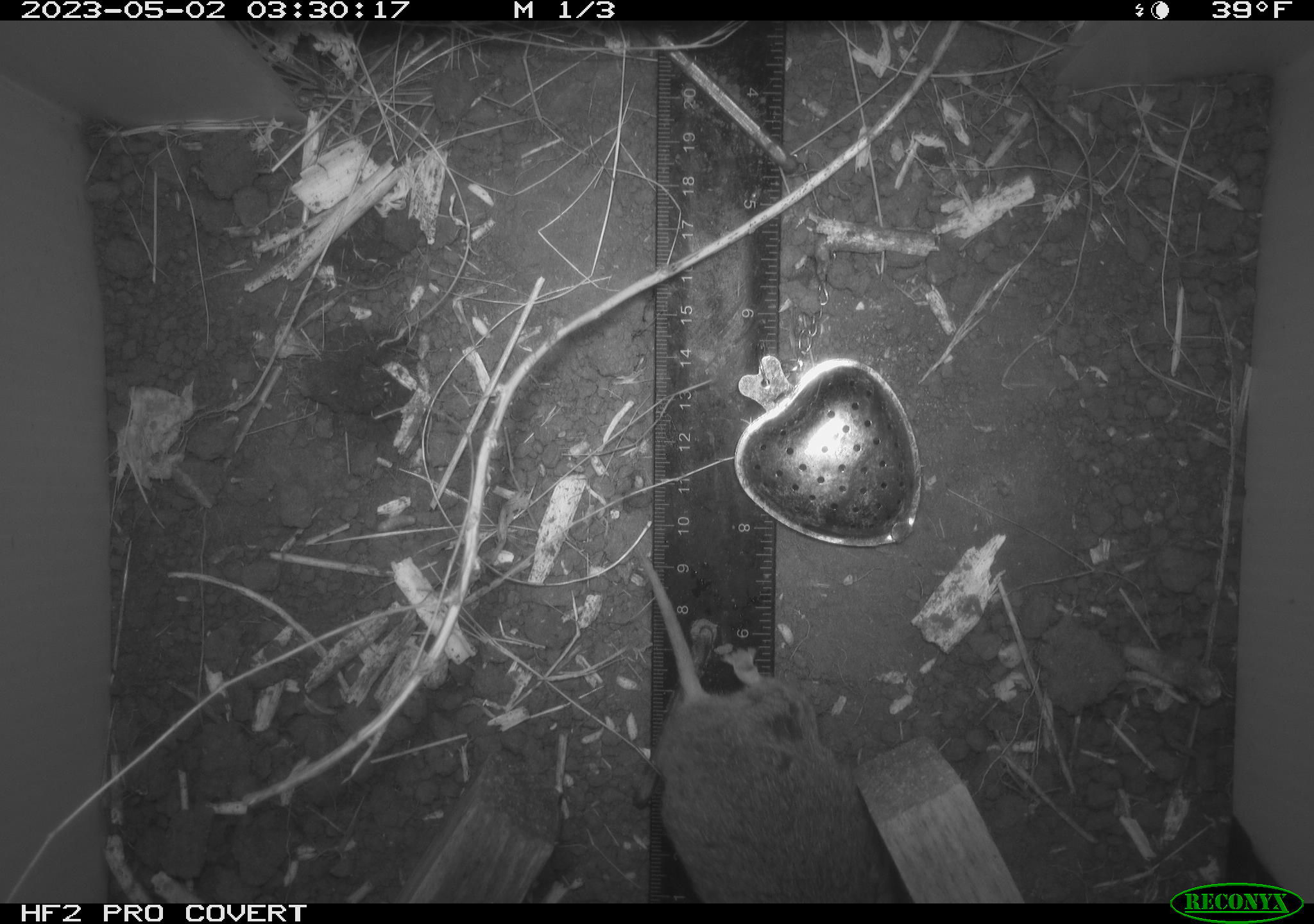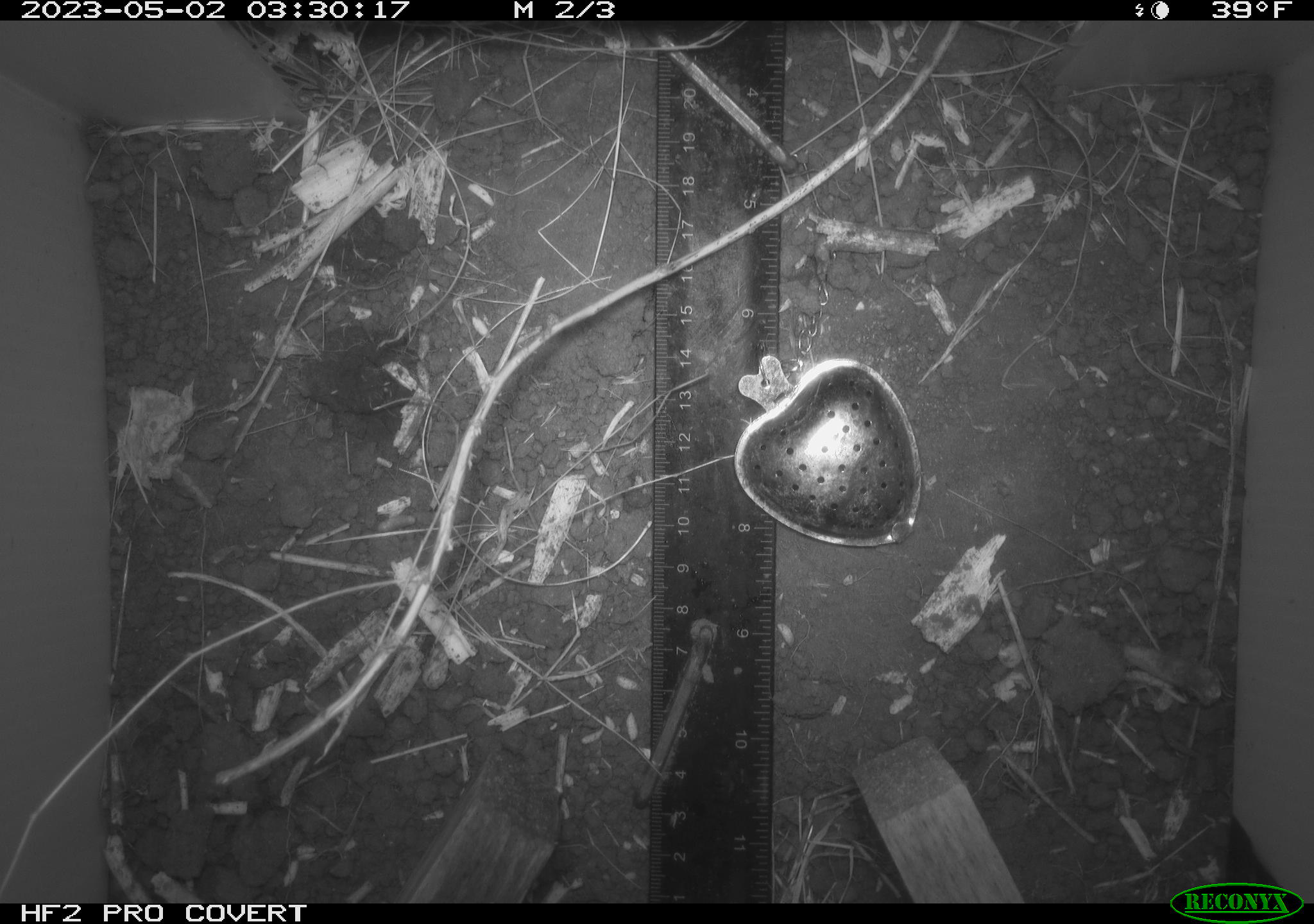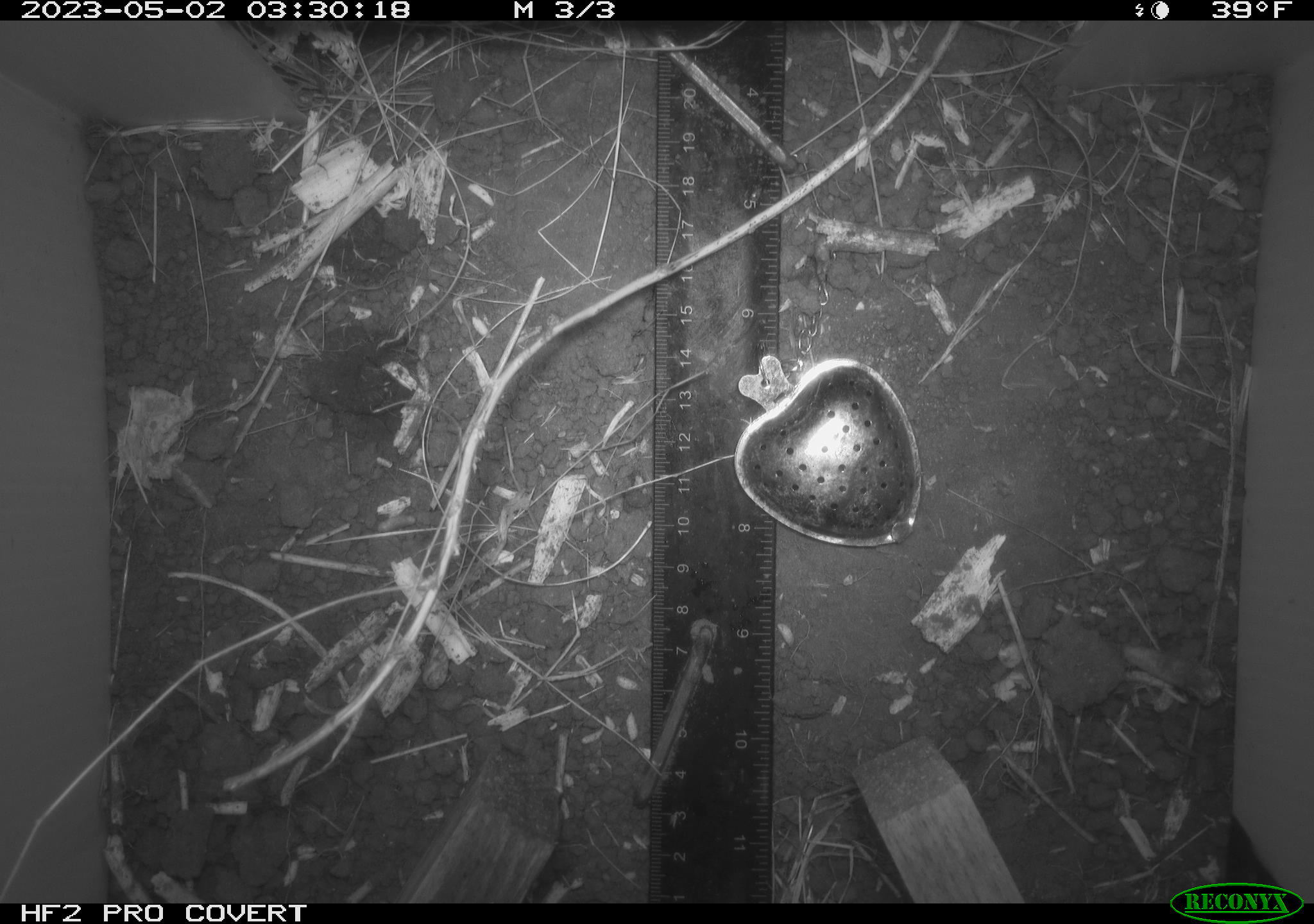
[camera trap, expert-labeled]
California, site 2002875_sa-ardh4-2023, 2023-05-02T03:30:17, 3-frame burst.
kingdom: Animalia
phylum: Chordata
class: Mammalia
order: Rodentia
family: Cricetidae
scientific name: Arvicolinae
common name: voles, lemmings, and muskrats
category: arvicolinae subfamily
Arvicolinae subfamily (voles, lemmings, and muskrats) (Arvicolinae).